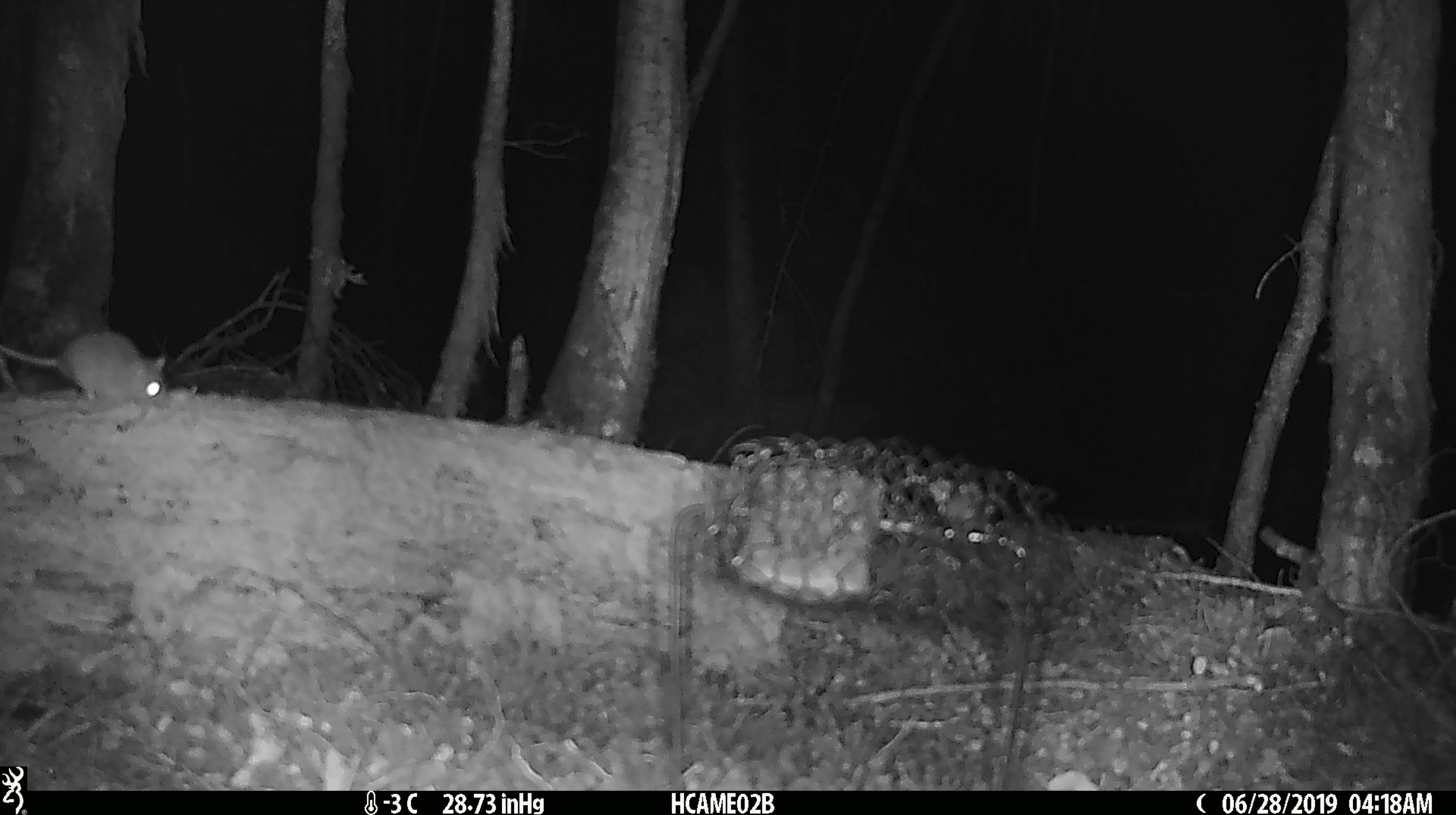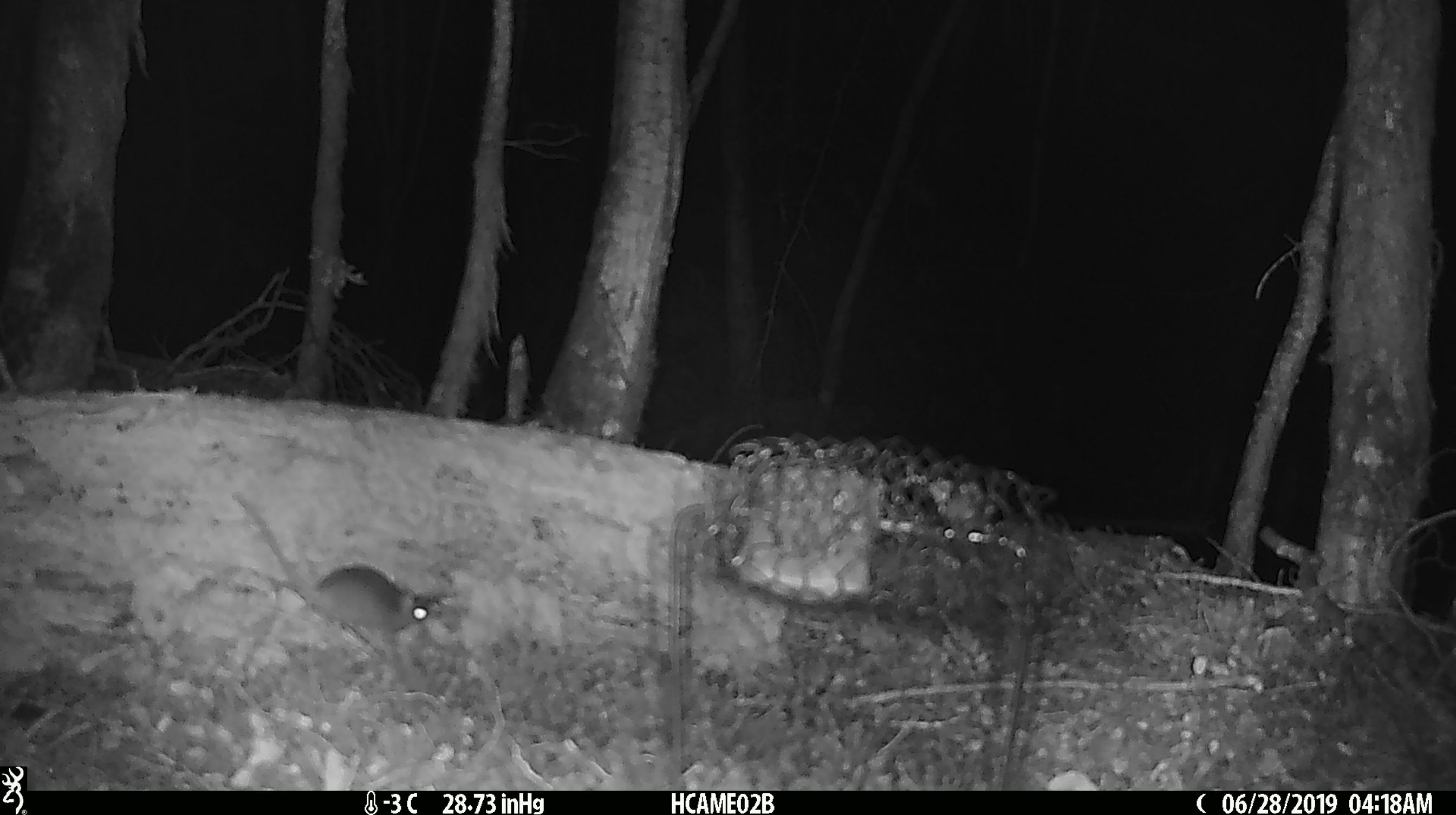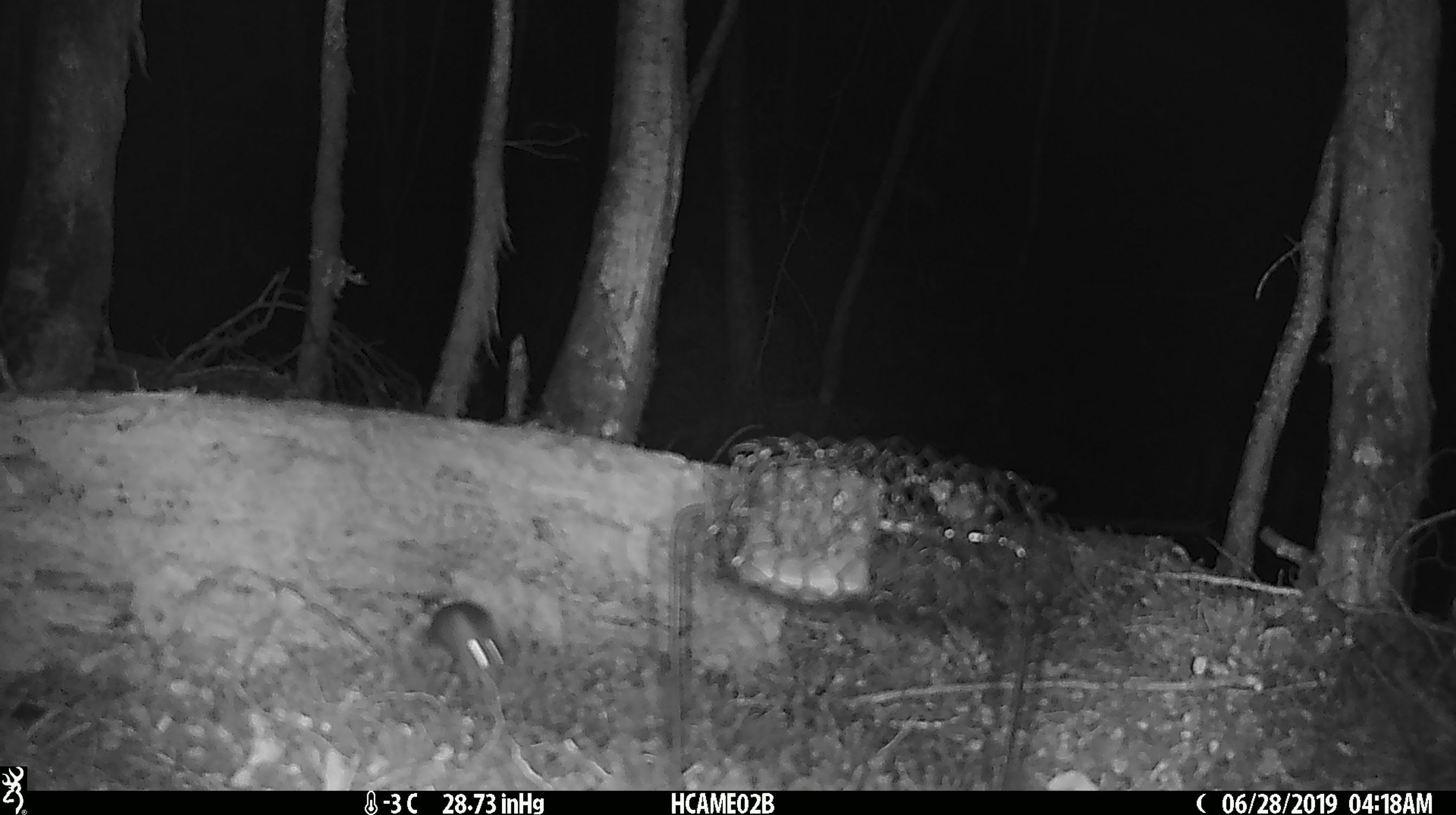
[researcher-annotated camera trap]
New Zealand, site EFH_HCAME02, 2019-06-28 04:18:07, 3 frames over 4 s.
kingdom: Animalia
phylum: Chordata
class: Mammalia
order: Rodentia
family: Muridae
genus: Mus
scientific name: Mus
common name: mouse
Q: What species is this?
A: Mouse (Mus).